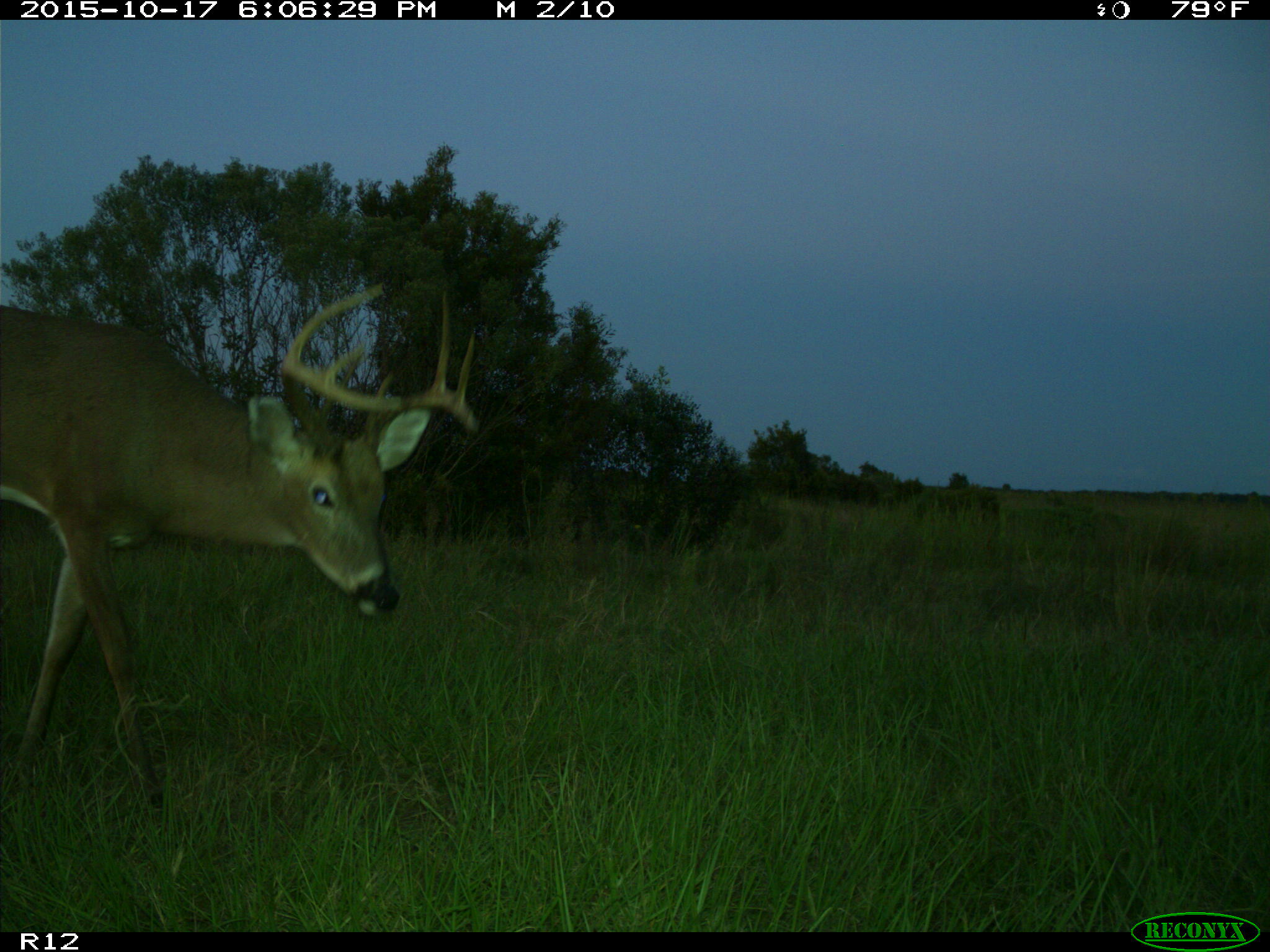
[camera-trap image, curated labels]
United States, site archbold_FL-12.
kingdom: Animalia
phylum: Chordata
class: Mammalia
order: Artiodactyla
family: Cervidae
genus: Odocoileus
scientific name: Odocoileus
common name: deer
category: unidentified deer